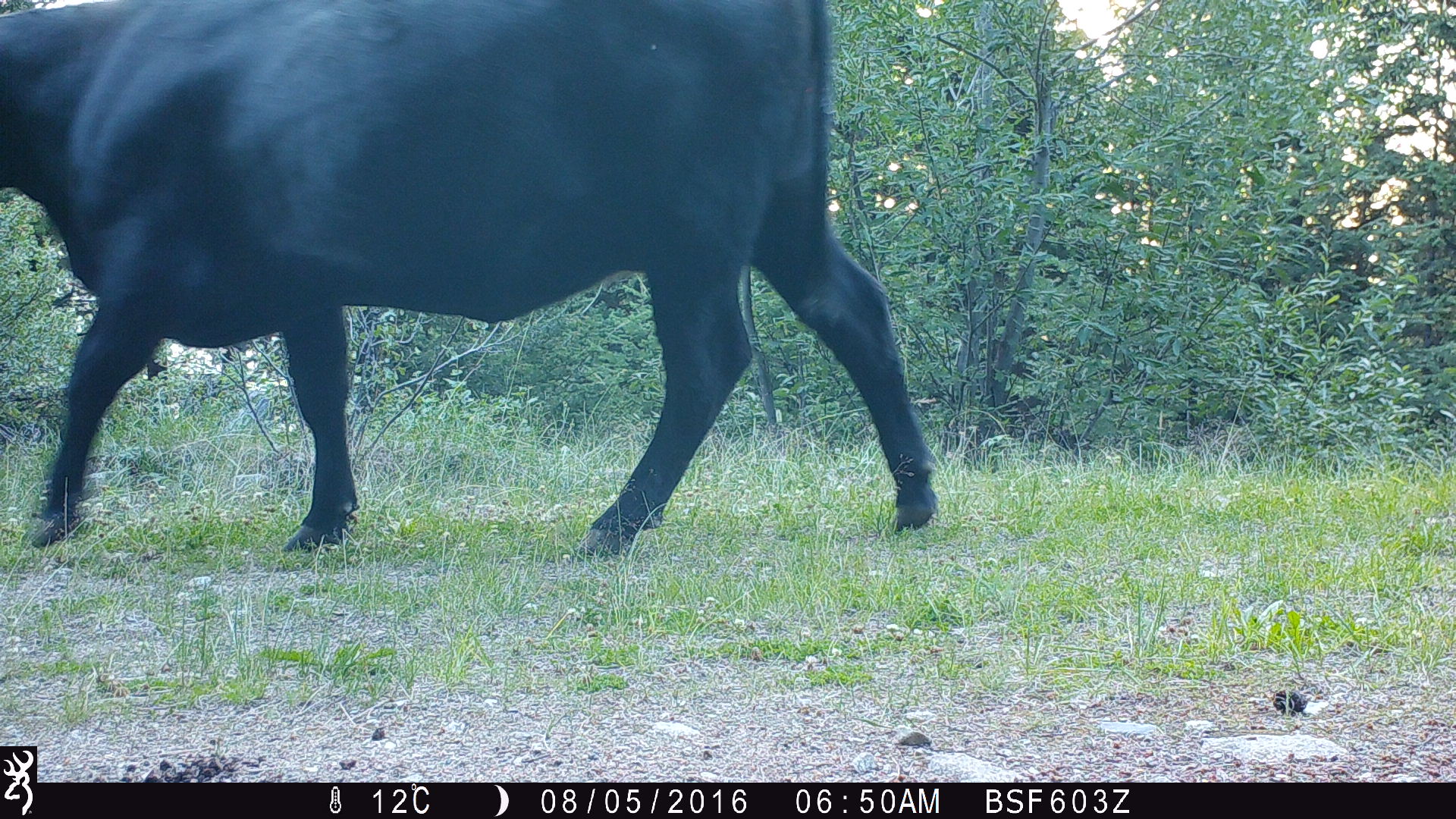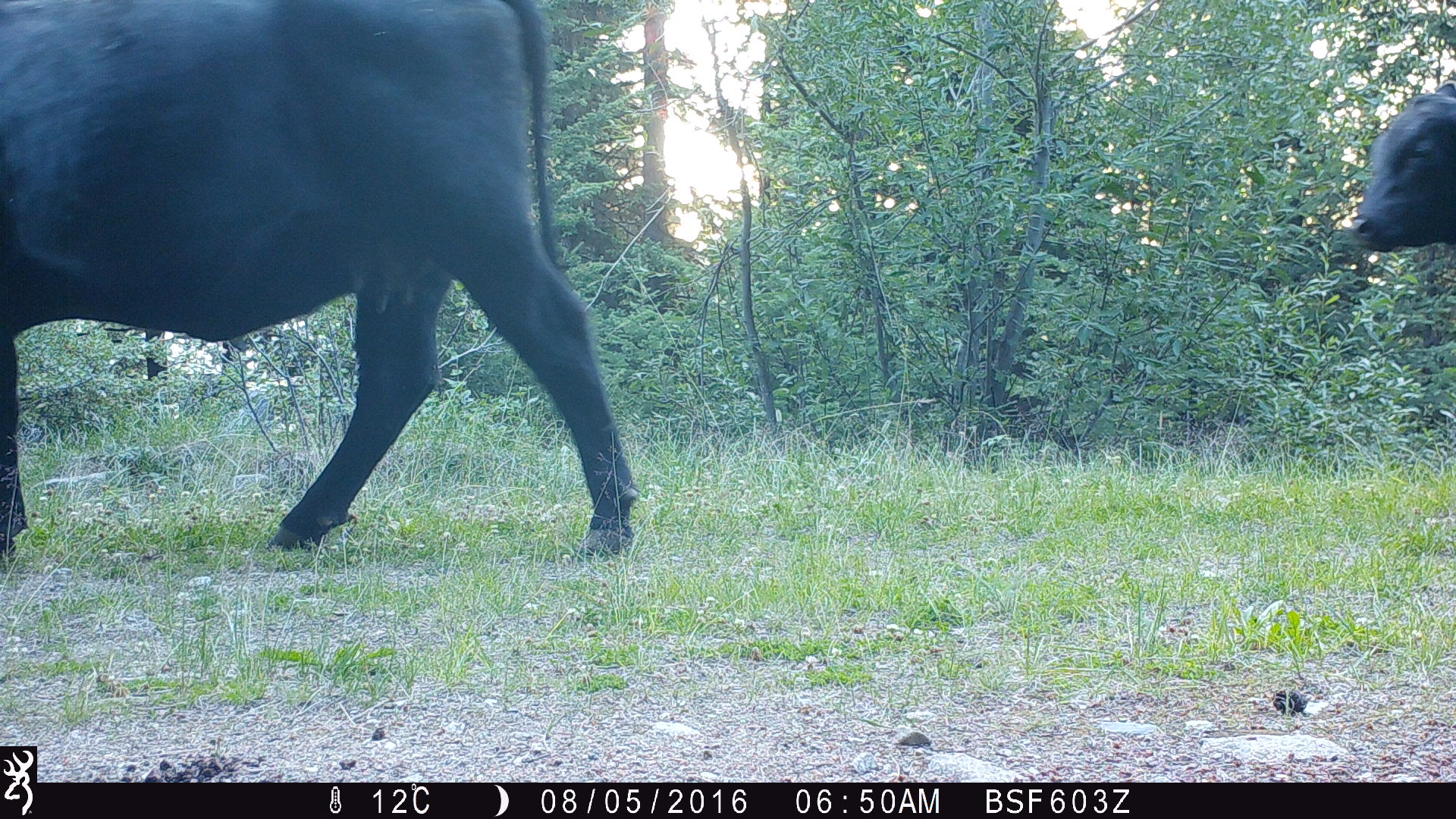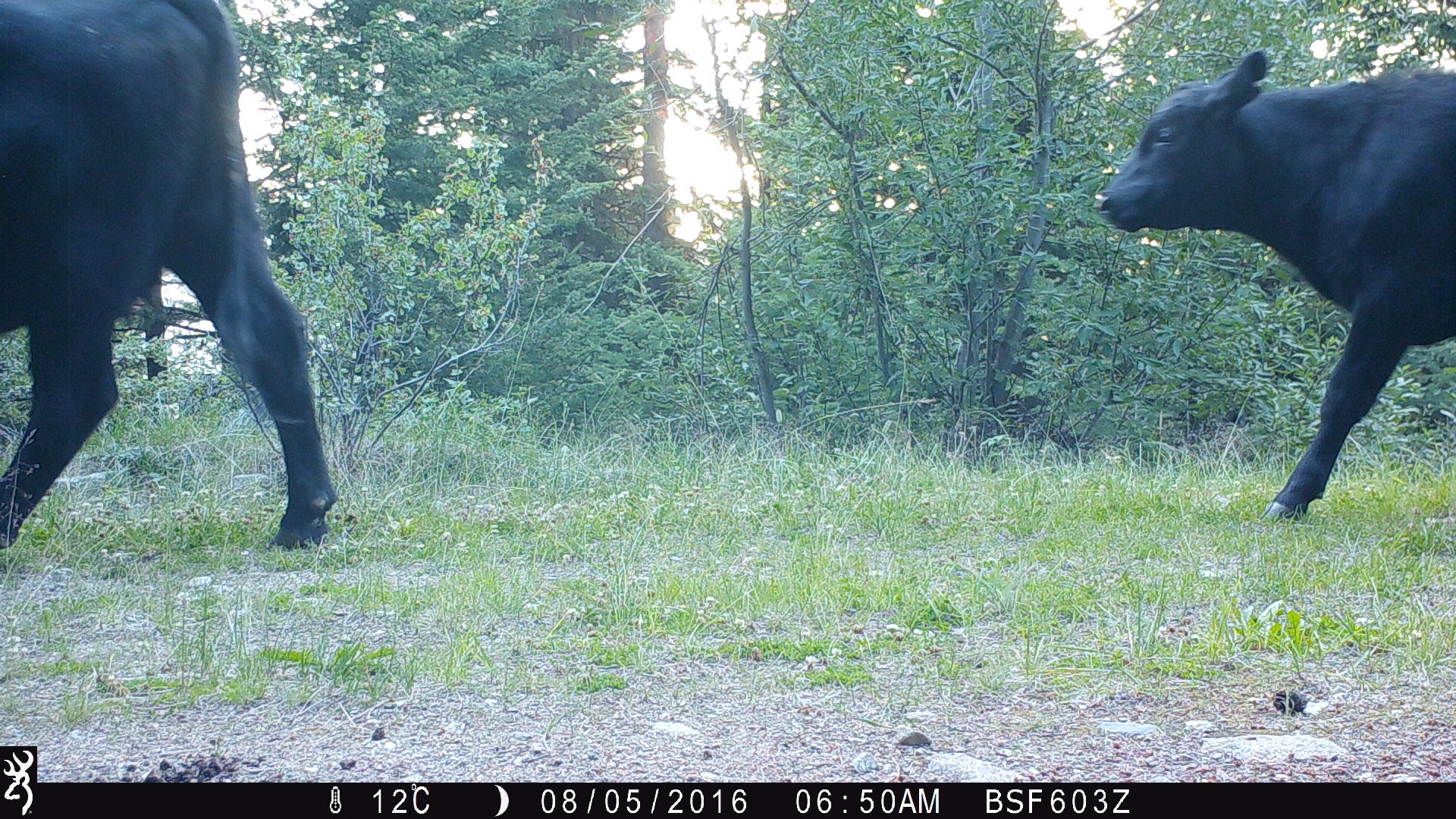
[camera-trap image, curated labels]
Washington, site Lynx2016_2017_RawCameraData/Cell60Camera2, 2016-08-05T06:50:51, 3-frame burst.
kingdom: Animalia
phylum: Chordata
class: Mammalia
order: Artiodactyla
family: Bovidae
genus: Bos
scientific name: Bos taurus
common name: domestic cattle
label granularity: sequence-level